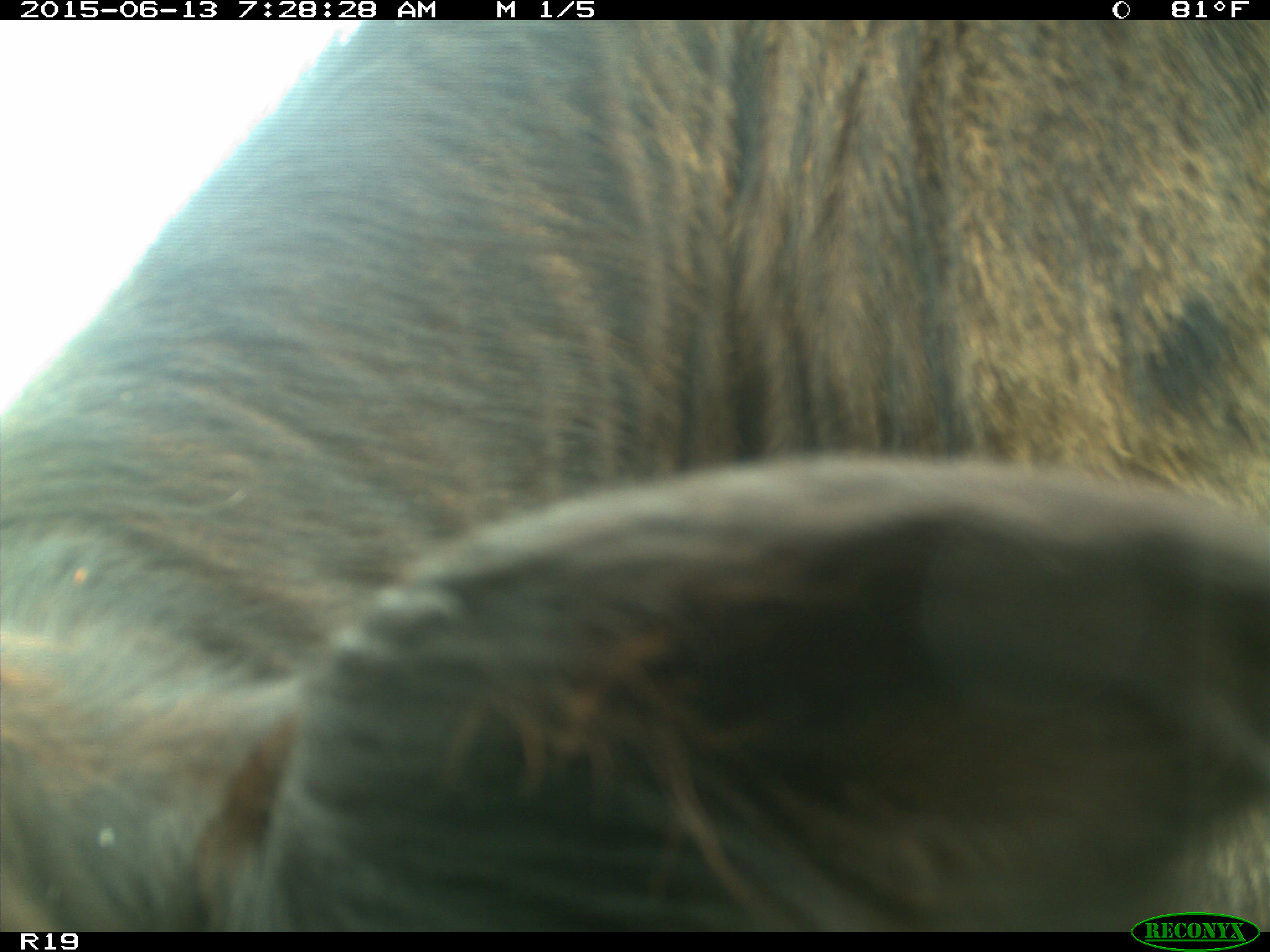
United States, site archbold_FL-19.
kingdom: Animalia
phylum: Chordata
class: Mammalia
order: Artiodactyla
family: Bovidae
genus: Bos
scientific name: Bos taurus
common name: domestic cow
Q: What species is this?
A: Bos taurus (domestic cow).